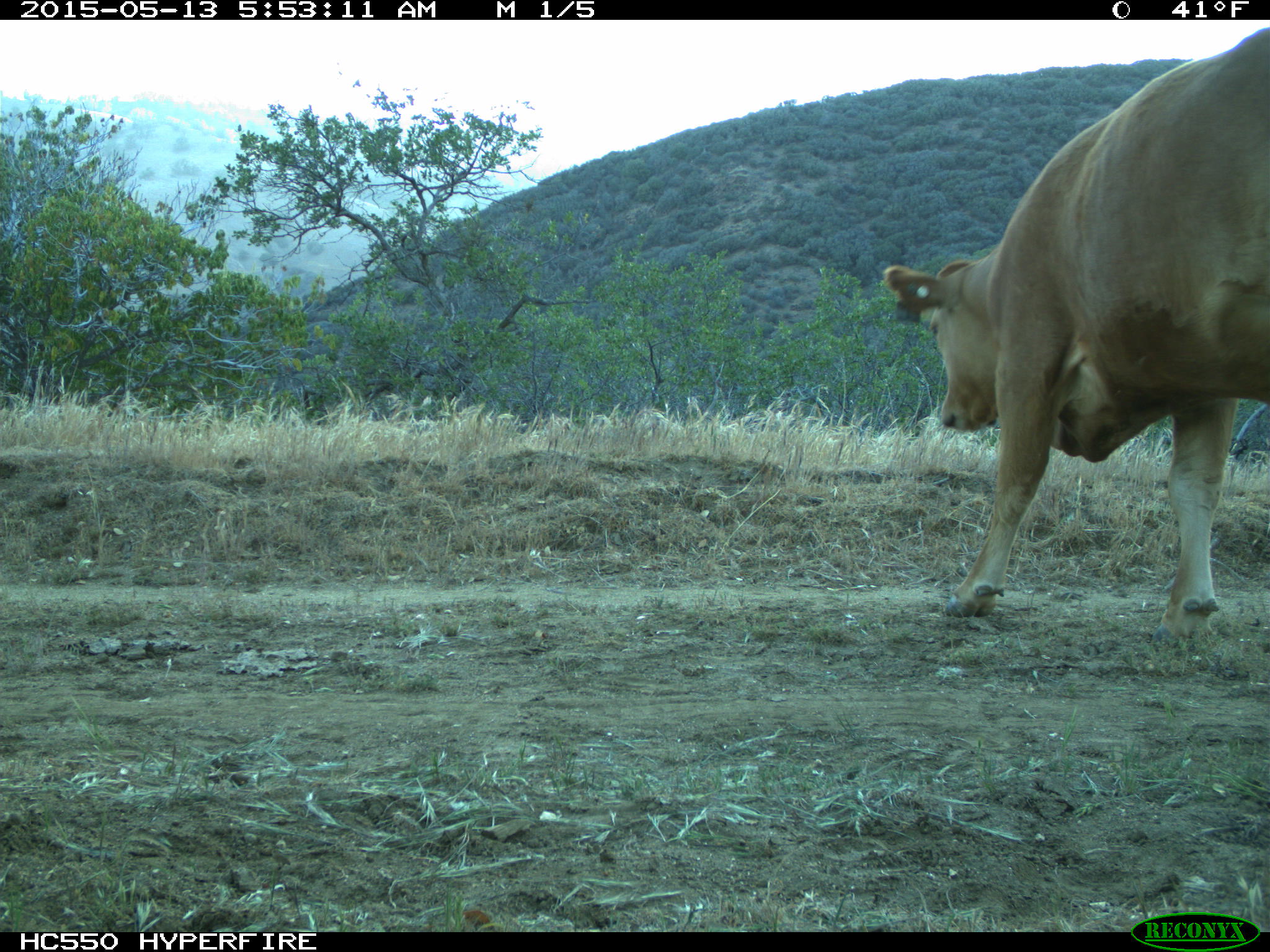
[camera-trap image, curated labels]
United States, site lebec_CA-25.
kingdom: Animalia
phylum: Chordata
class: Mammalia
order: Artiodactyla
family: Bovidae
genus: Bos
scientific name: Bos taurus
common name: domestic cow